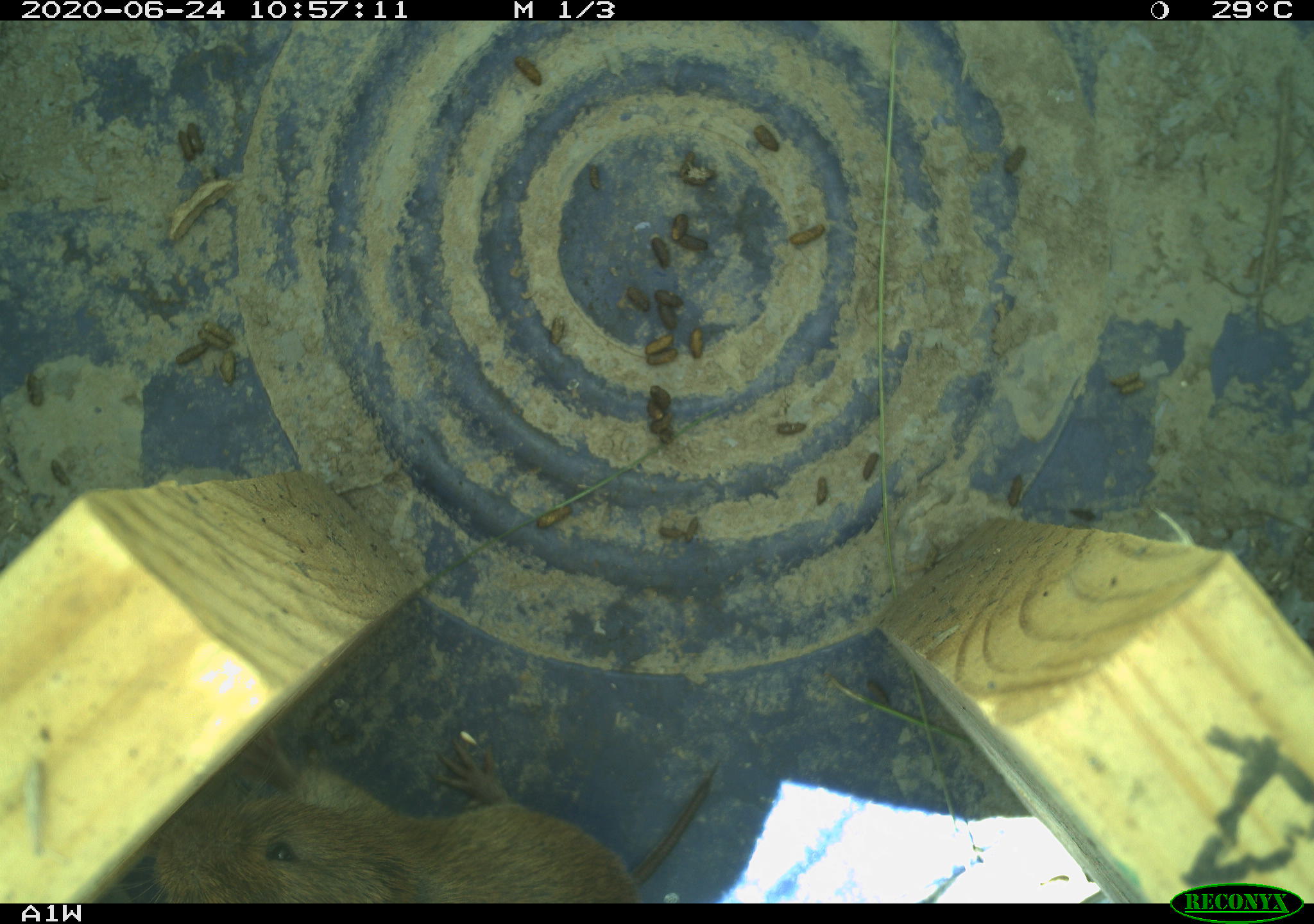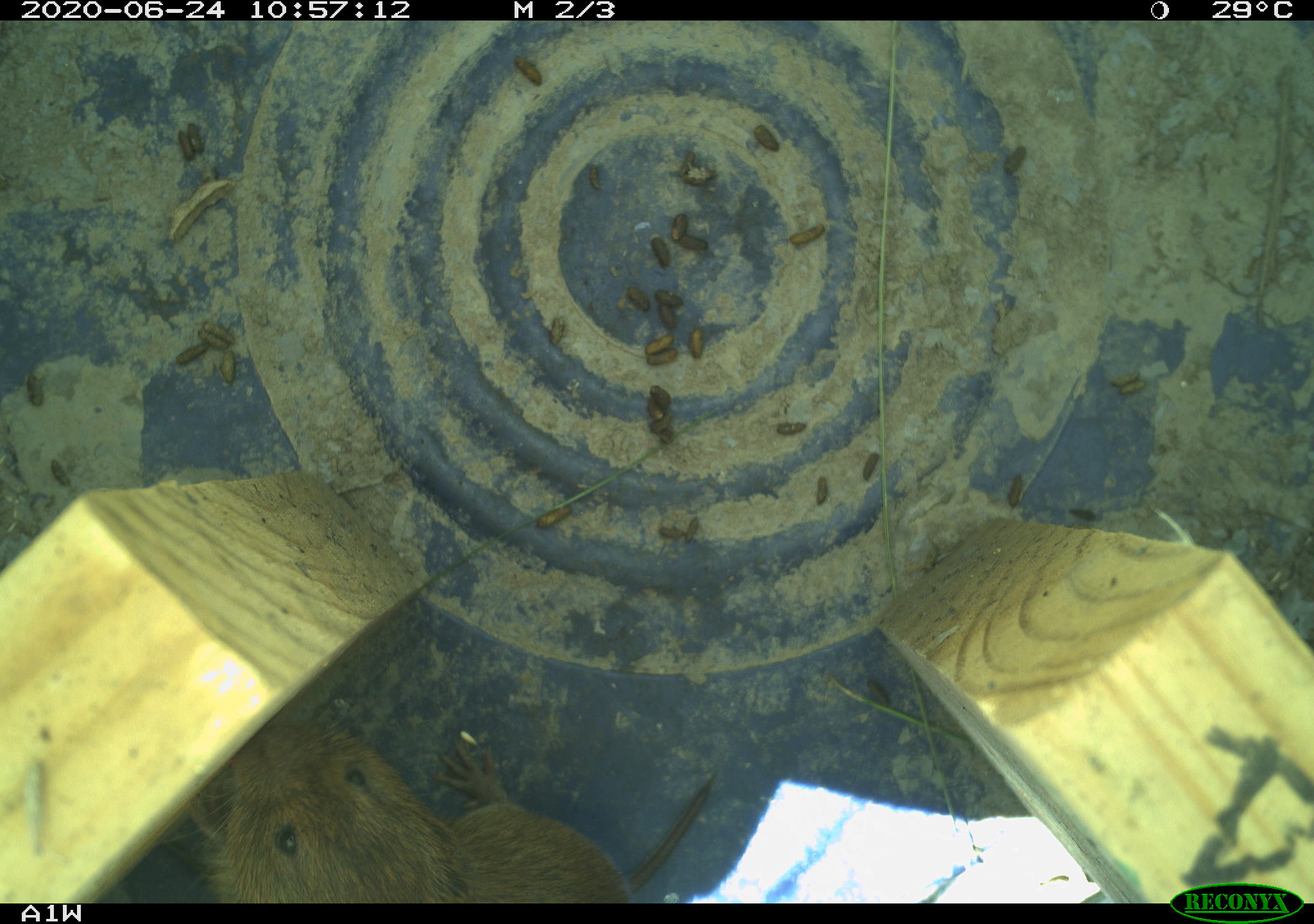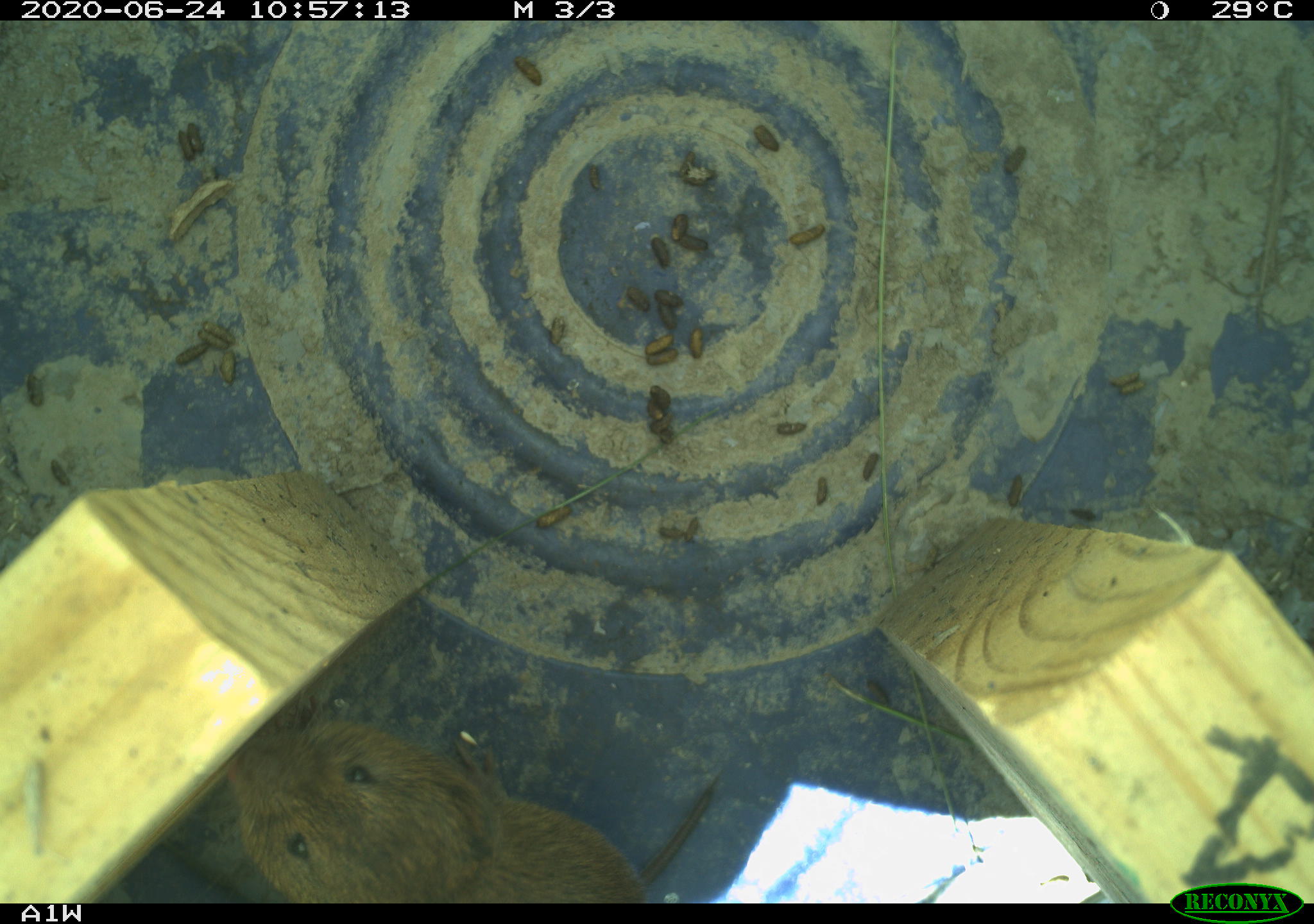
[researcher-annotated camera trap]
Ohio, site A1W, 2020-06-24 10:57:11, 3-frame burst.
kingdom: Animalia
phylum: Chordata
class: Mammalia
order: Rodentia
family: Cricetidae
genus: Microtus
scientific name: Microtus pennsylvanicus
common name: meadow vole